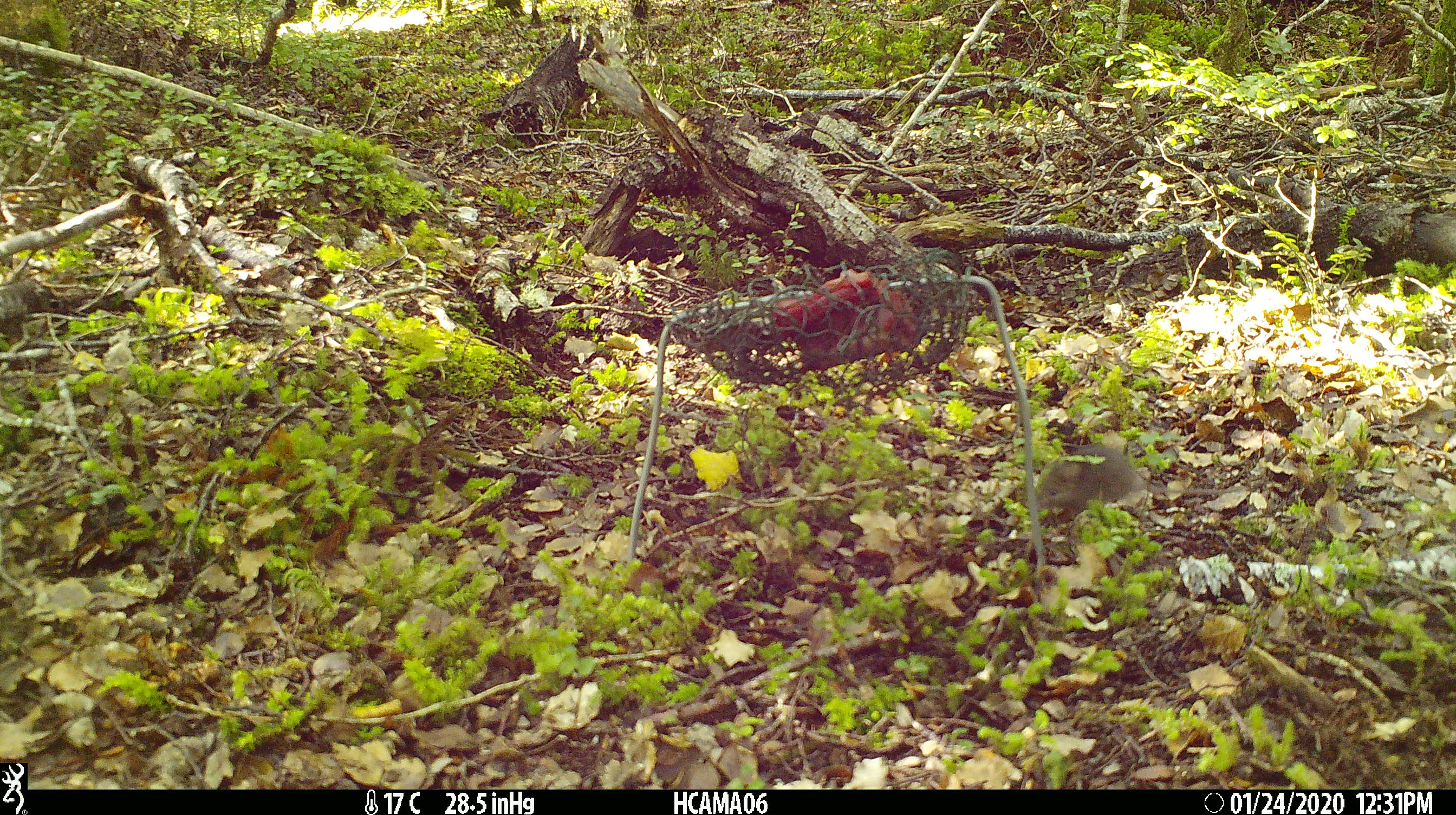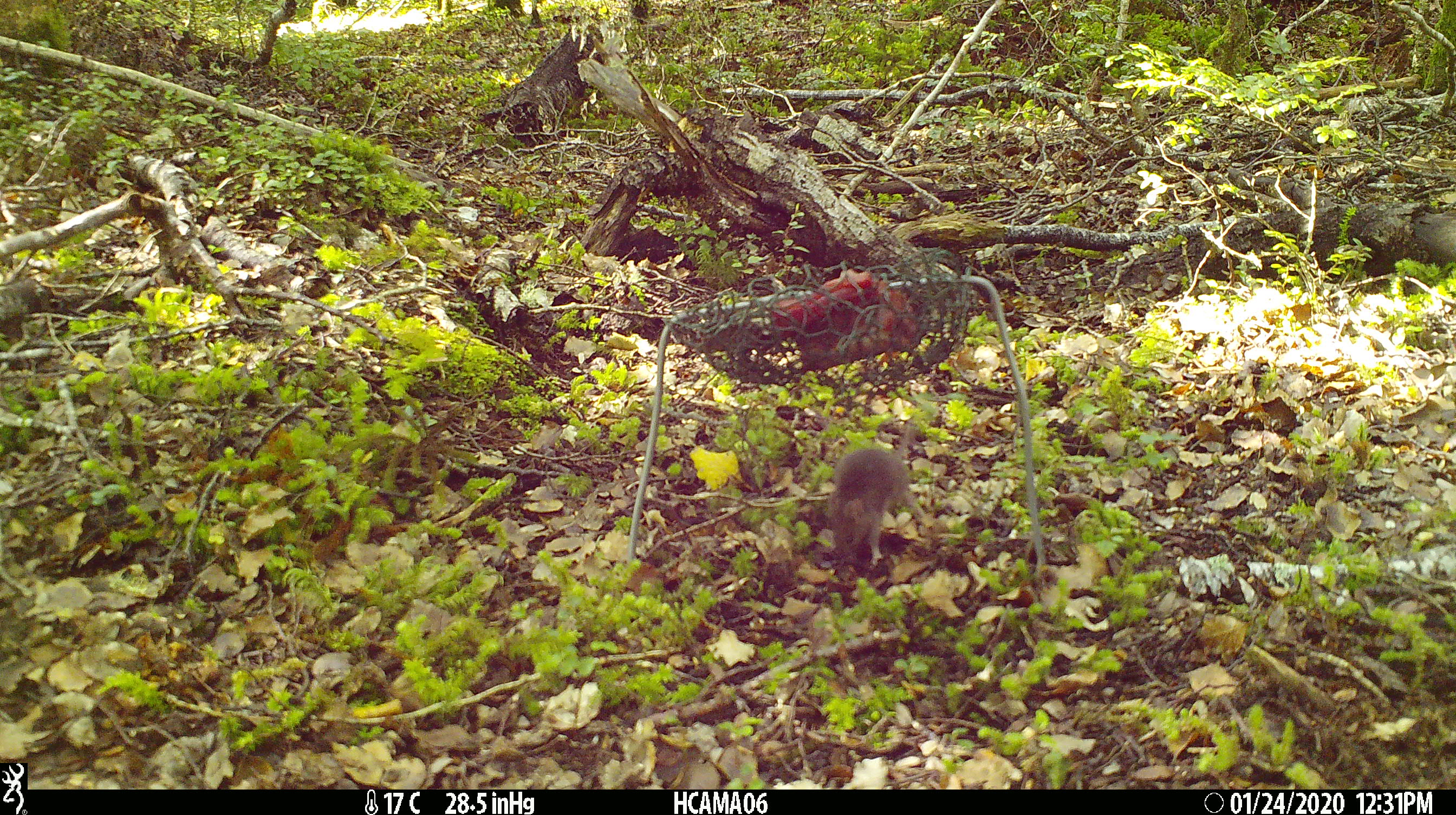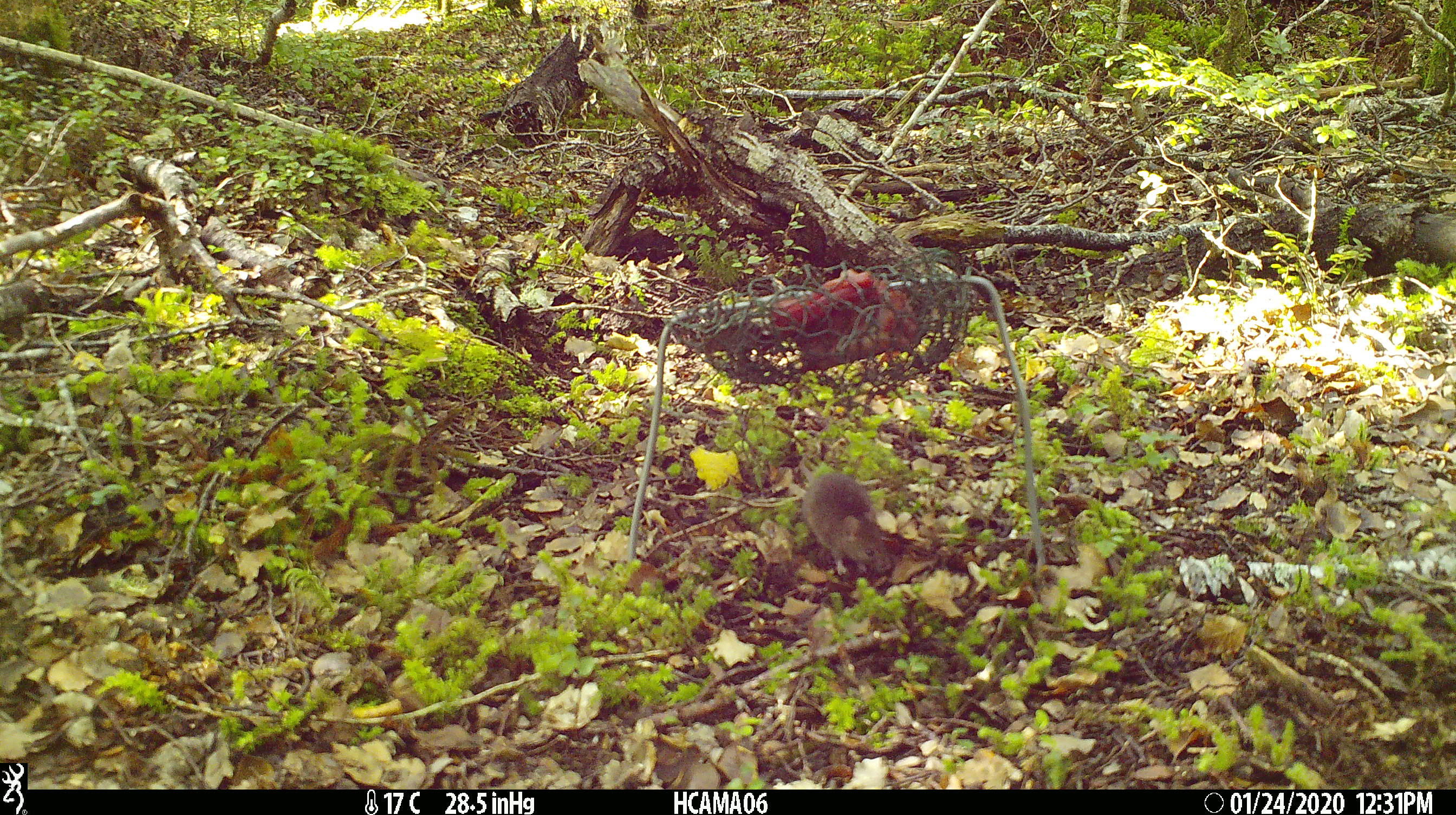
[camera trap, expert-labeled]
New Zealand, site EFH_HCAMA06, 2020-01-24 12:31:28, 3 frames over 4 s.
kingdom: Animalia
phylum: Chordata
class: Mammalia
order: Rodentia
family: Muridae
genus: Mus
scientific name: Mus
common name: mouse